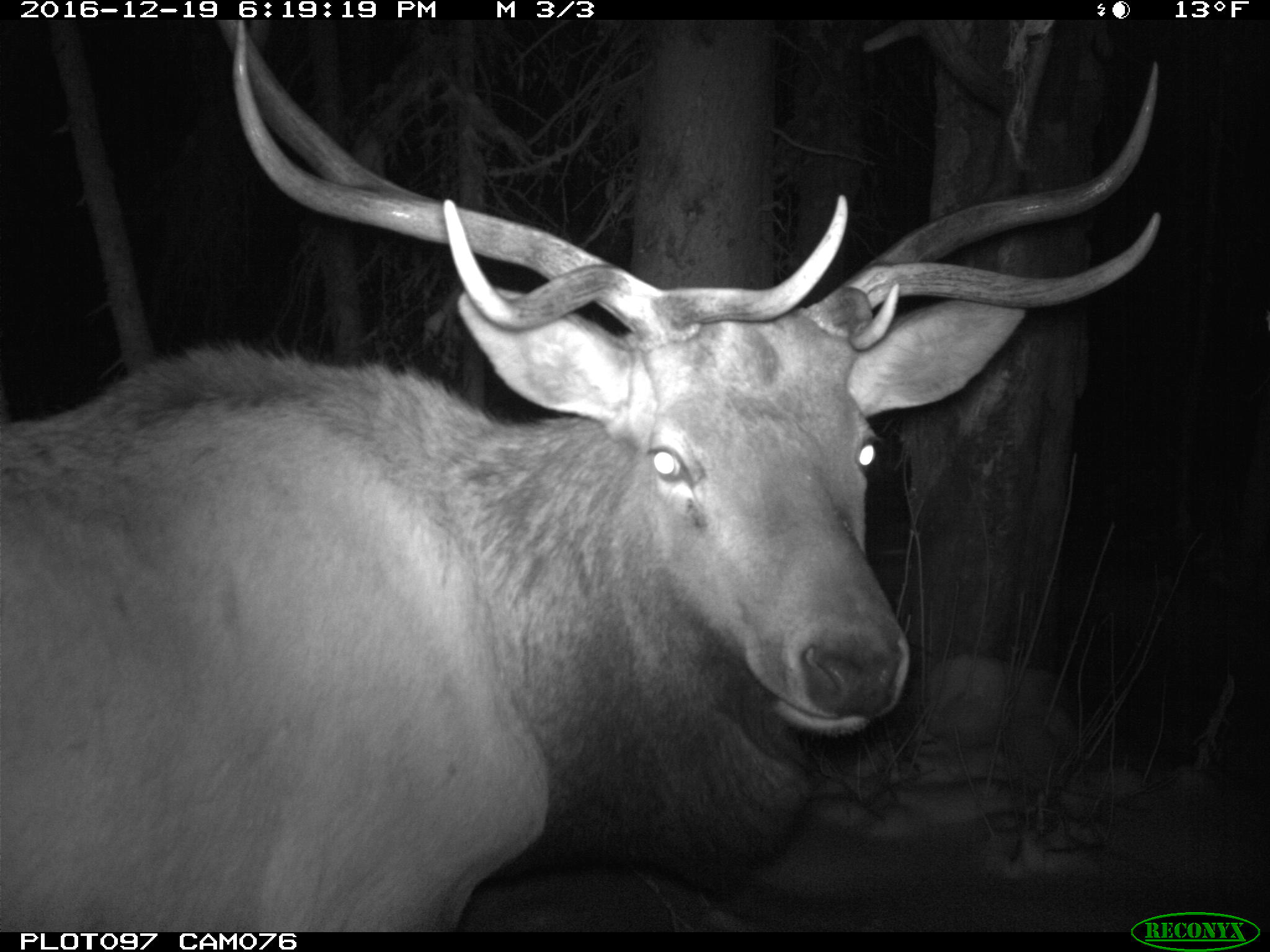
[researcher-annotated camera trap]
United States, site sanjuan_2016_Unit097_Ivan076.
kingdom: Animalia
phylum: Chordata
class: Mammalia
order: Artiodactyla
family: Cervidae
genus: Cervus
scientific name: Cervus elaphus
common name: red deer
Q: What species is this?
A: Cervus elaphus (red deer).